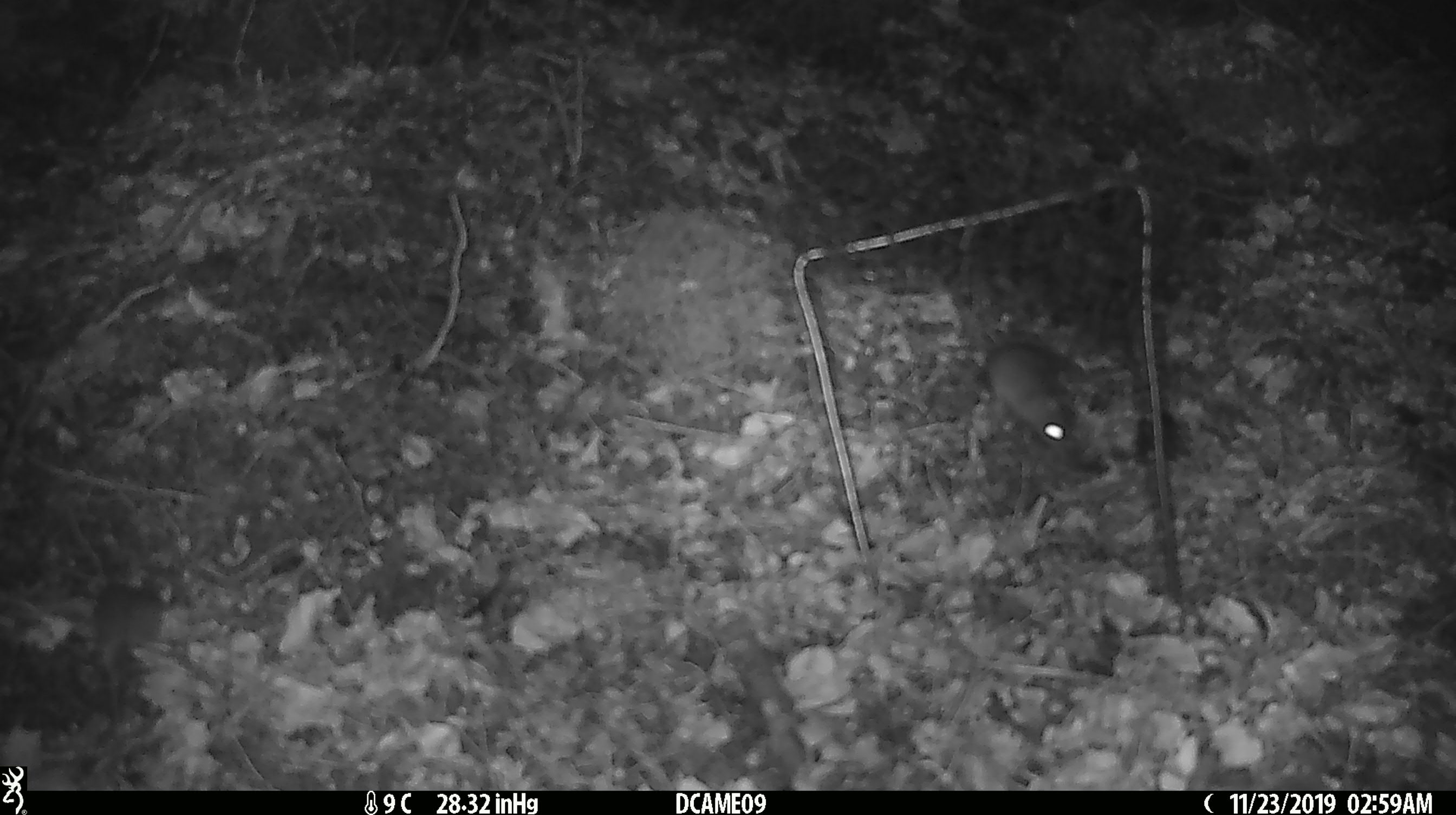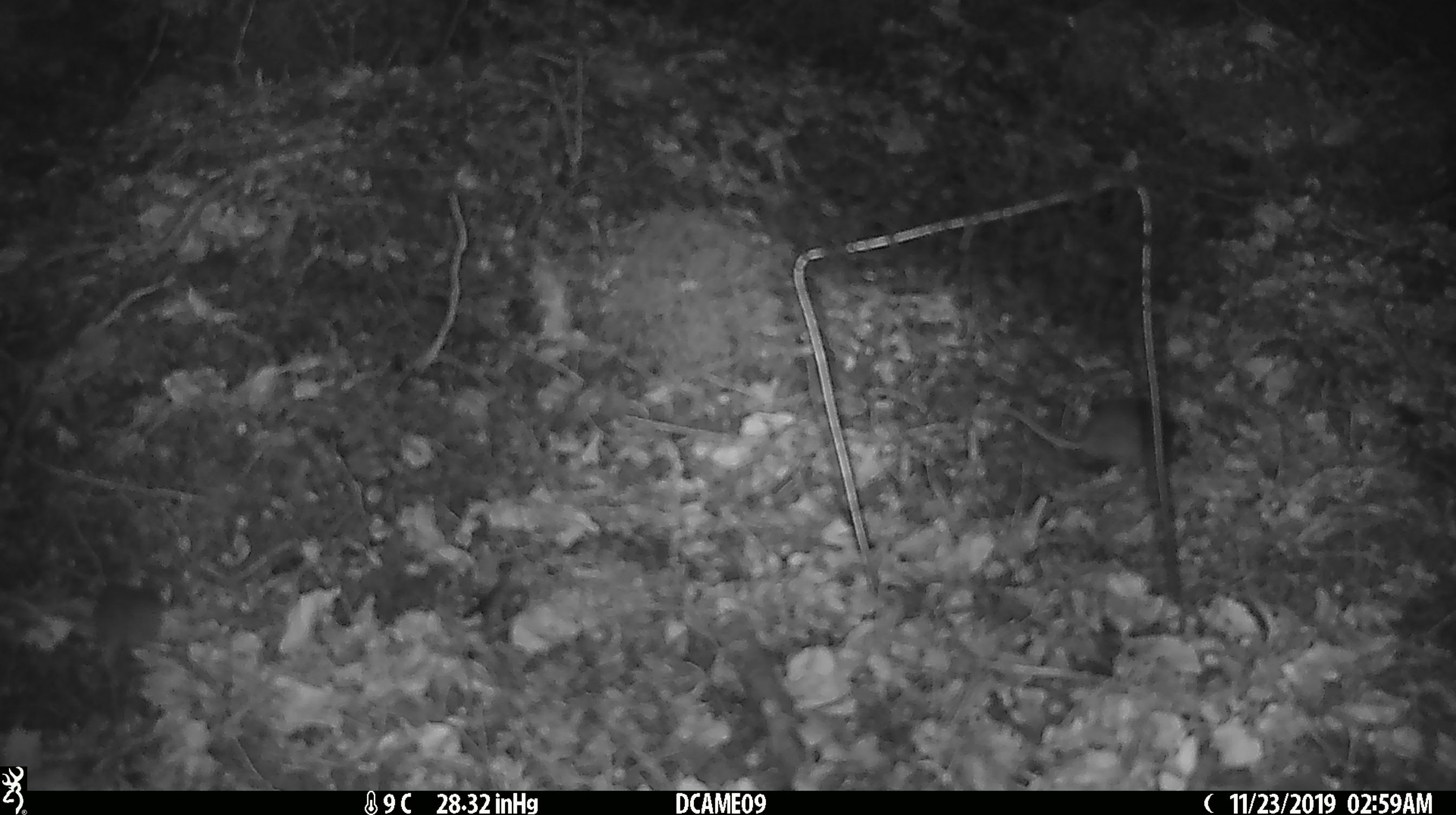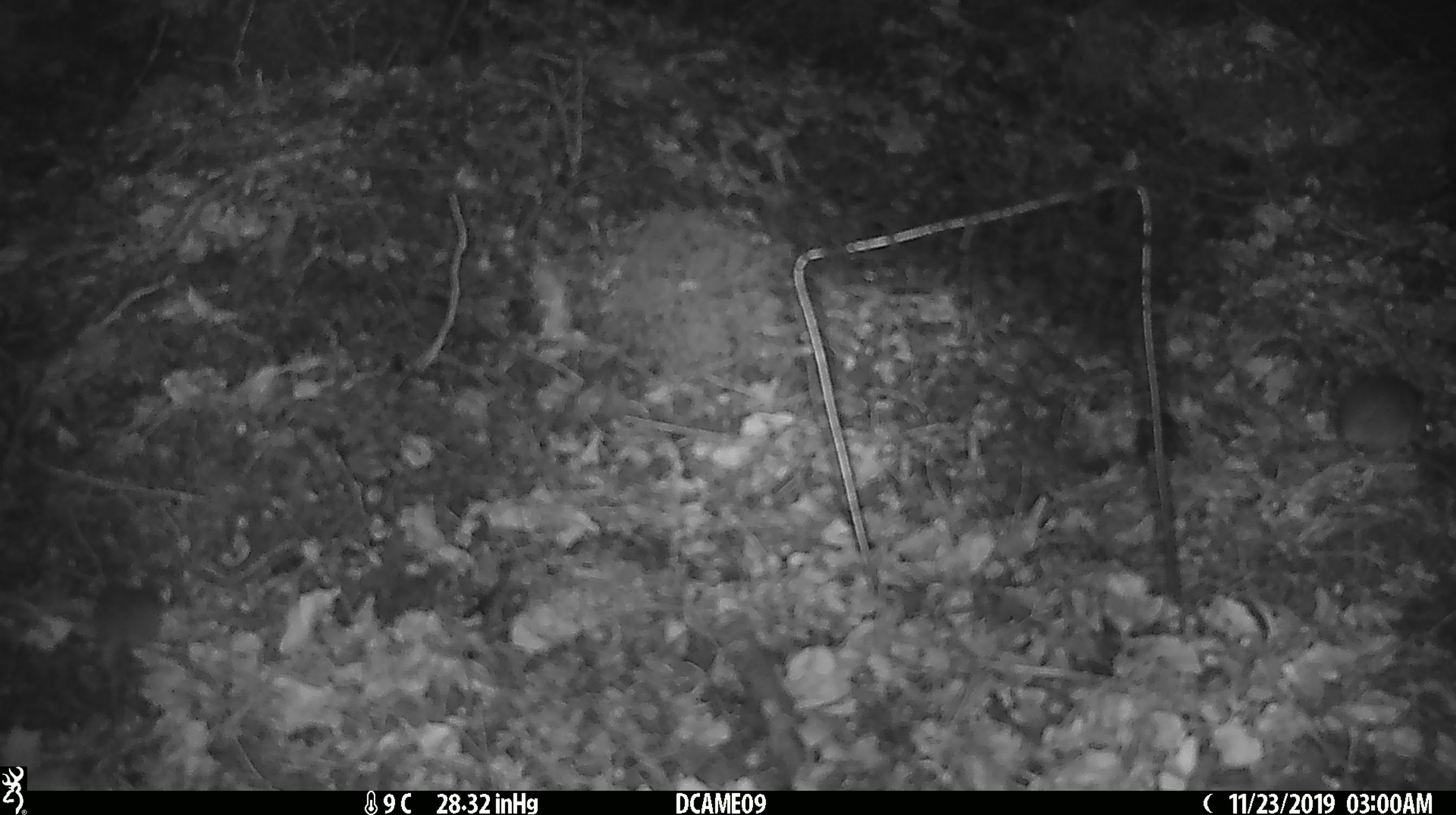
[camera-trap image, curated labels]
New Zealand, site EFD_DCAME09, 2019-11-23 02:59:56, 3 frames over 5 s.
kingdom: Animalia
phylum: Chordata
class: Mammalia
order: Rodentia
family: Muridae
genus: Mus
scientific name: Mus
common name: mouse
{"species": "mouse (Mus)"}